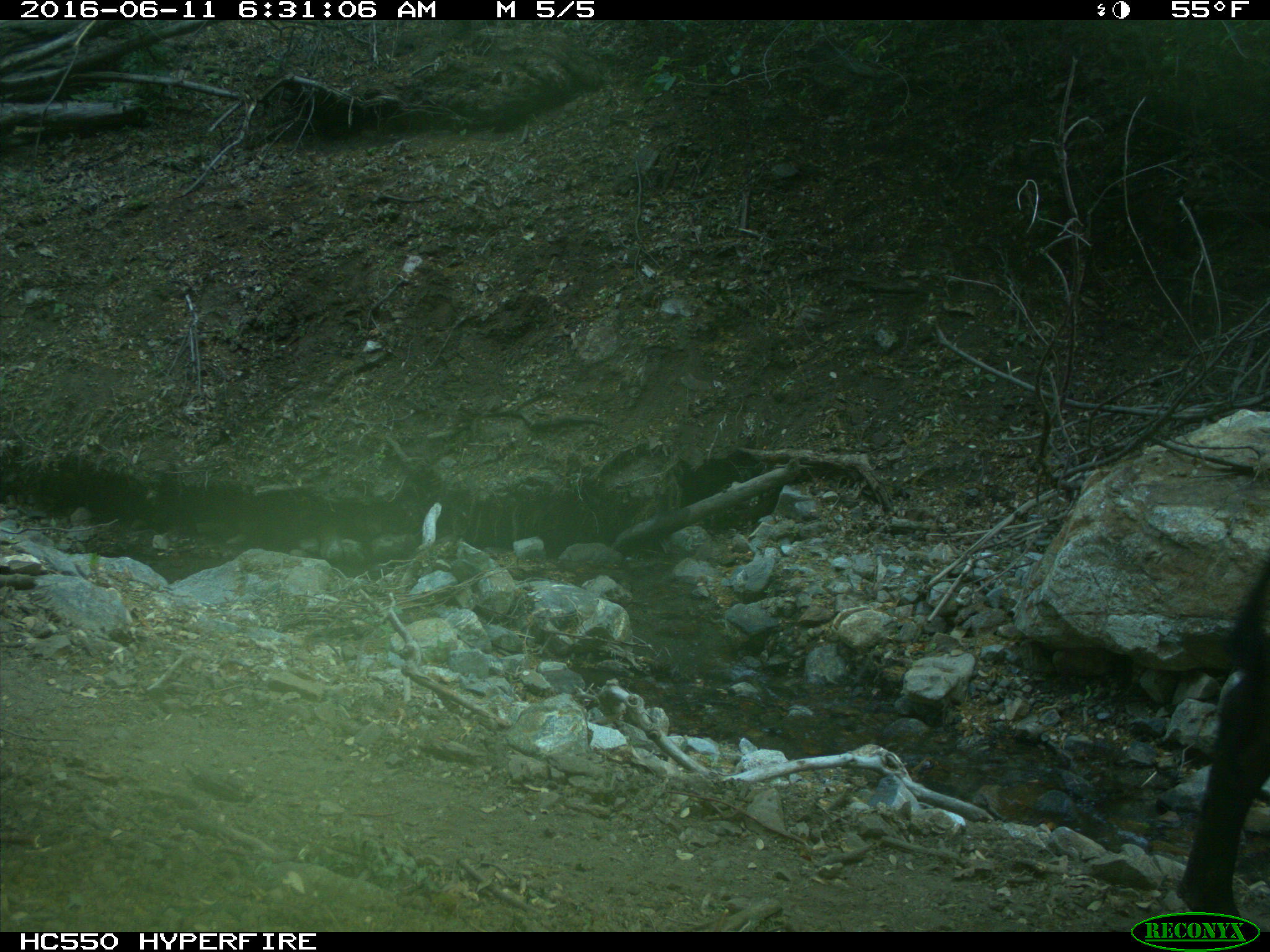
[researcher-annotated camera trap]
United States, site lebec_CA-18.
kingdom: Animalia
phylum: Chordata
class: Mammalia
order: Artiodactyla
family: Bovidae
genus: Bos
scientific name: Bos taurus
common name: domestic cow